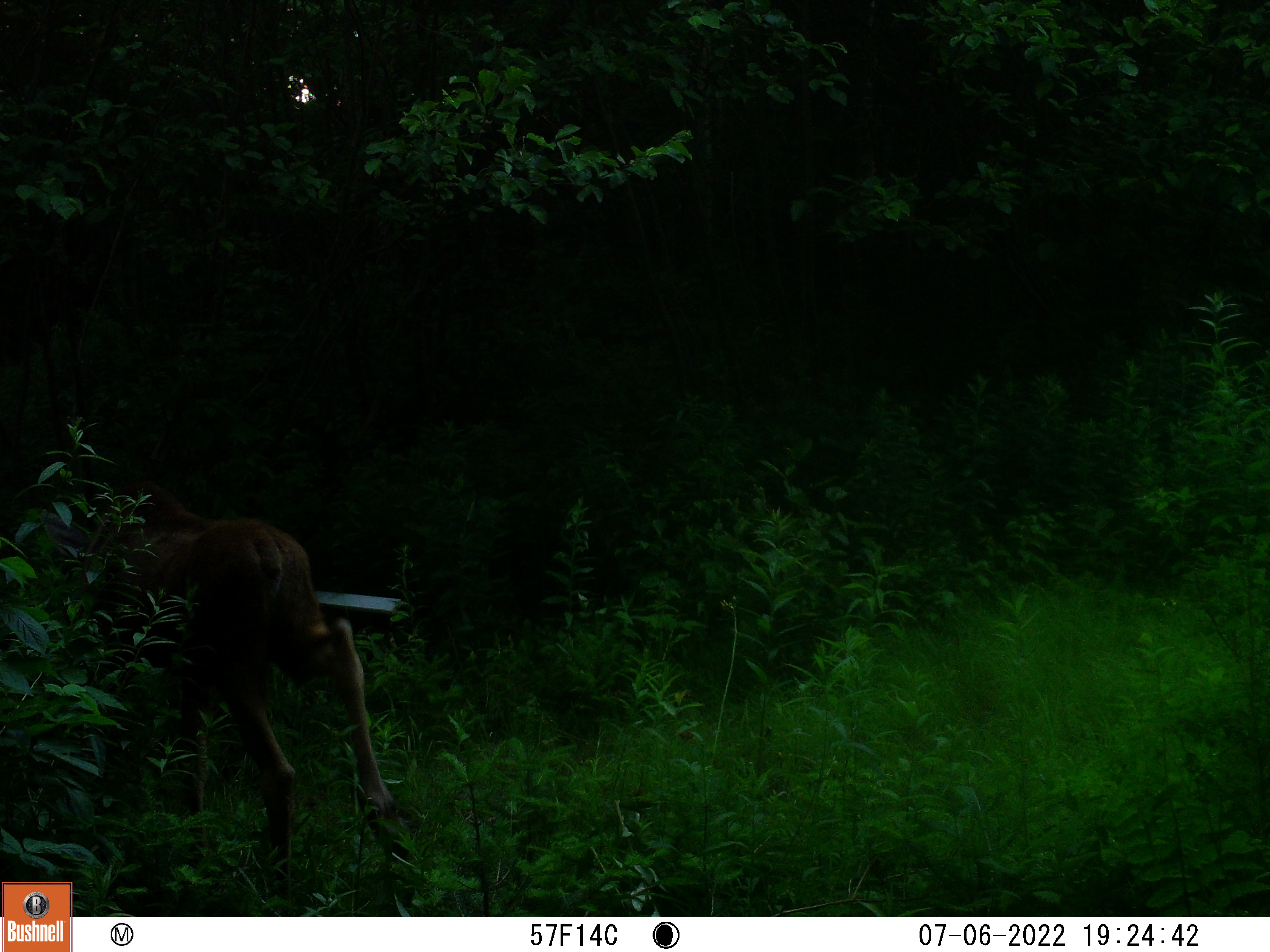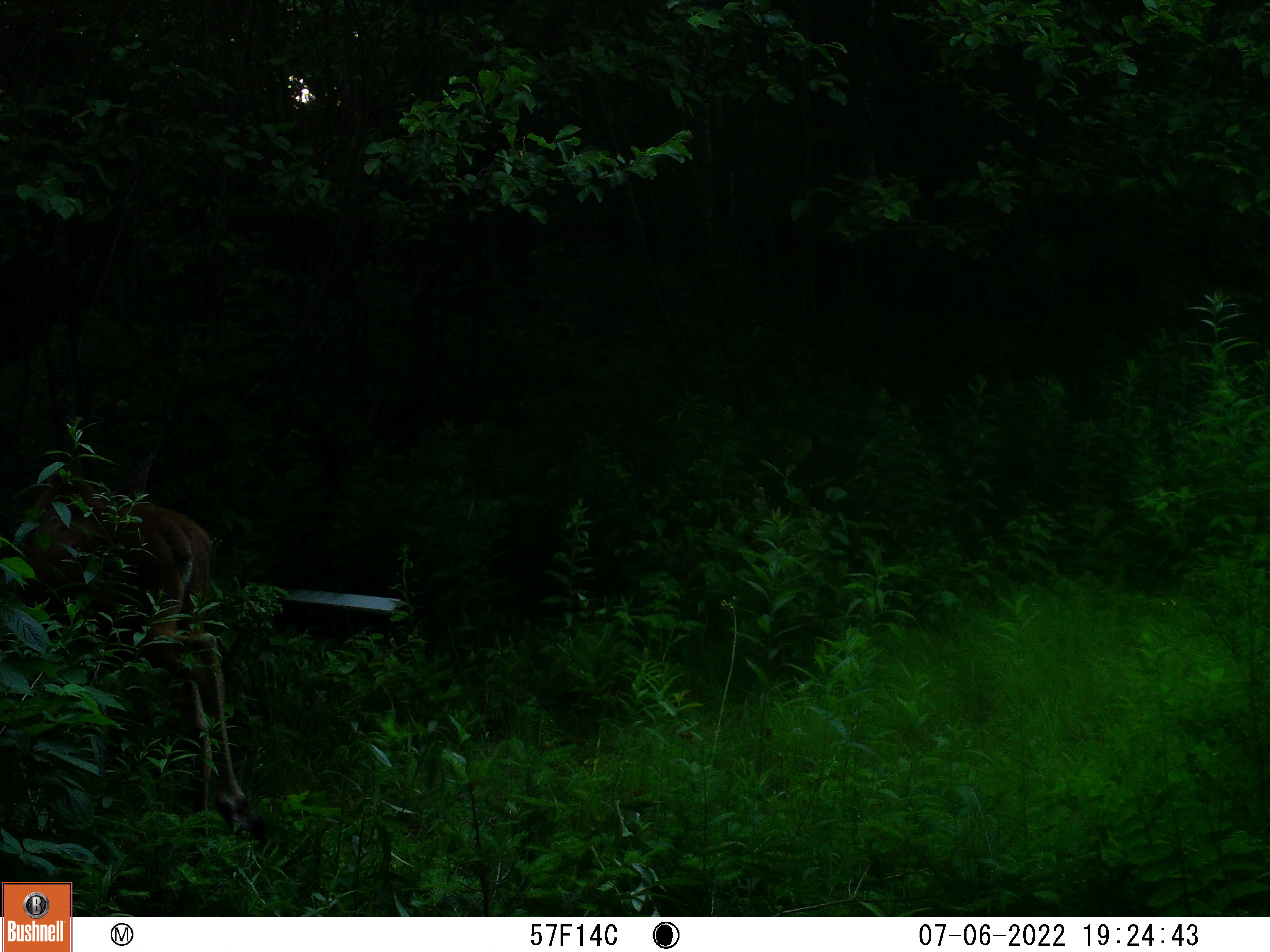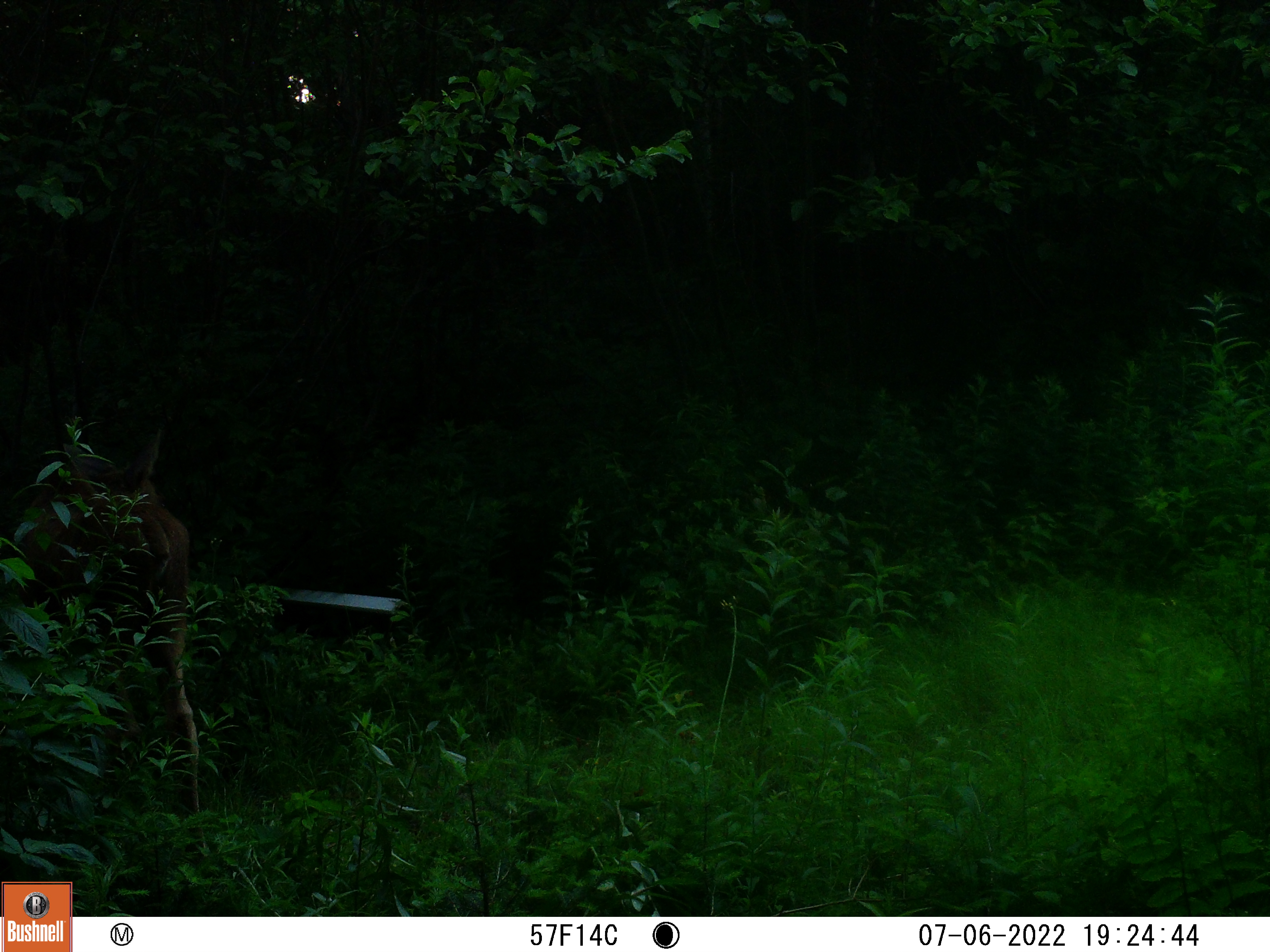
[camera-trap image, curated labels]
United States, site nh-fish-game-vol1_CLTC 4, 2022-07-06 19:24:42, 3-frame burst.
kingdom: Animalia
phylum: Chordata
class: Mammalia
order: Artiodactyla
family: Cervidae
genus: Alces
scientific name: Alces alces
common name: moose